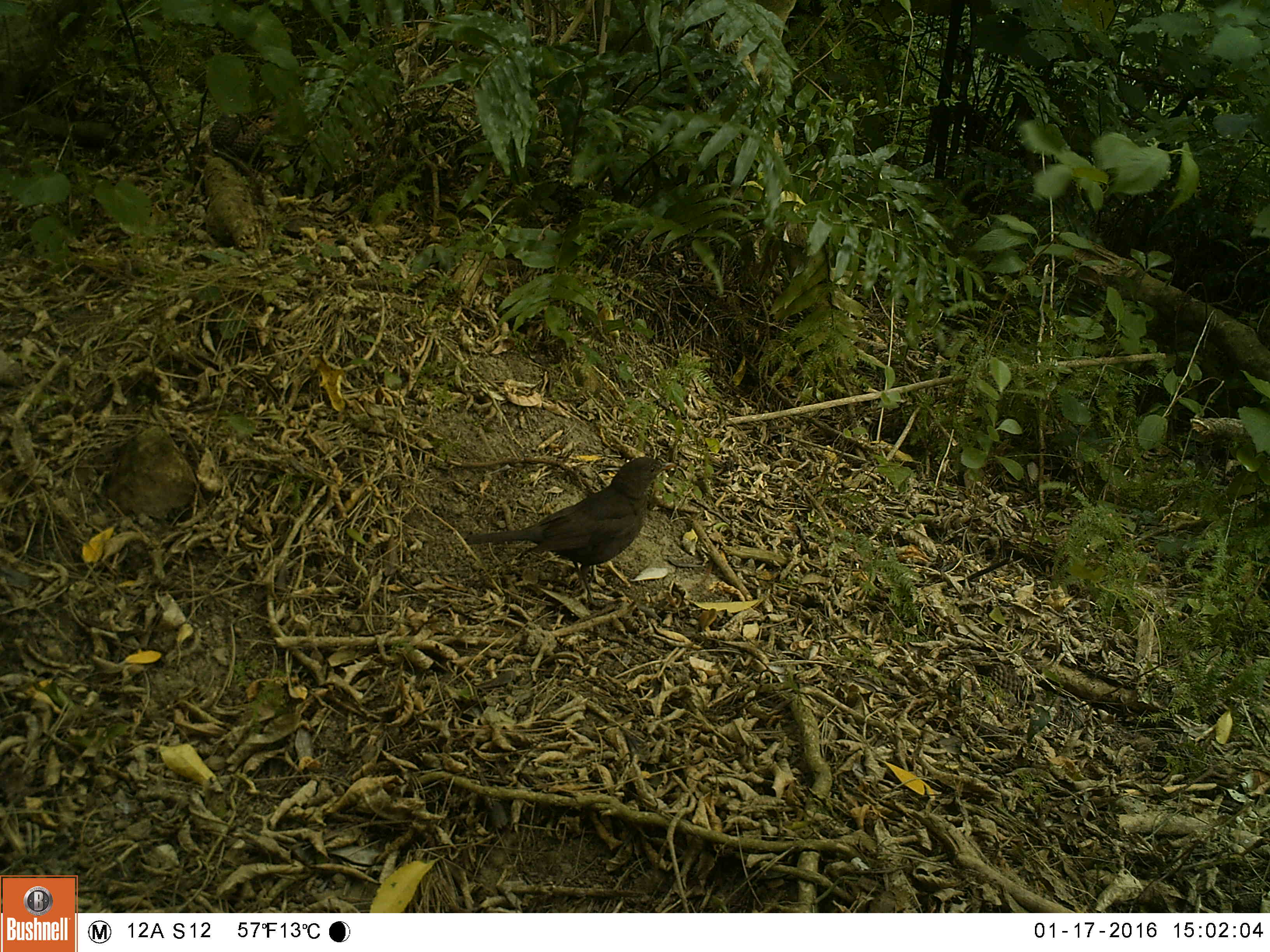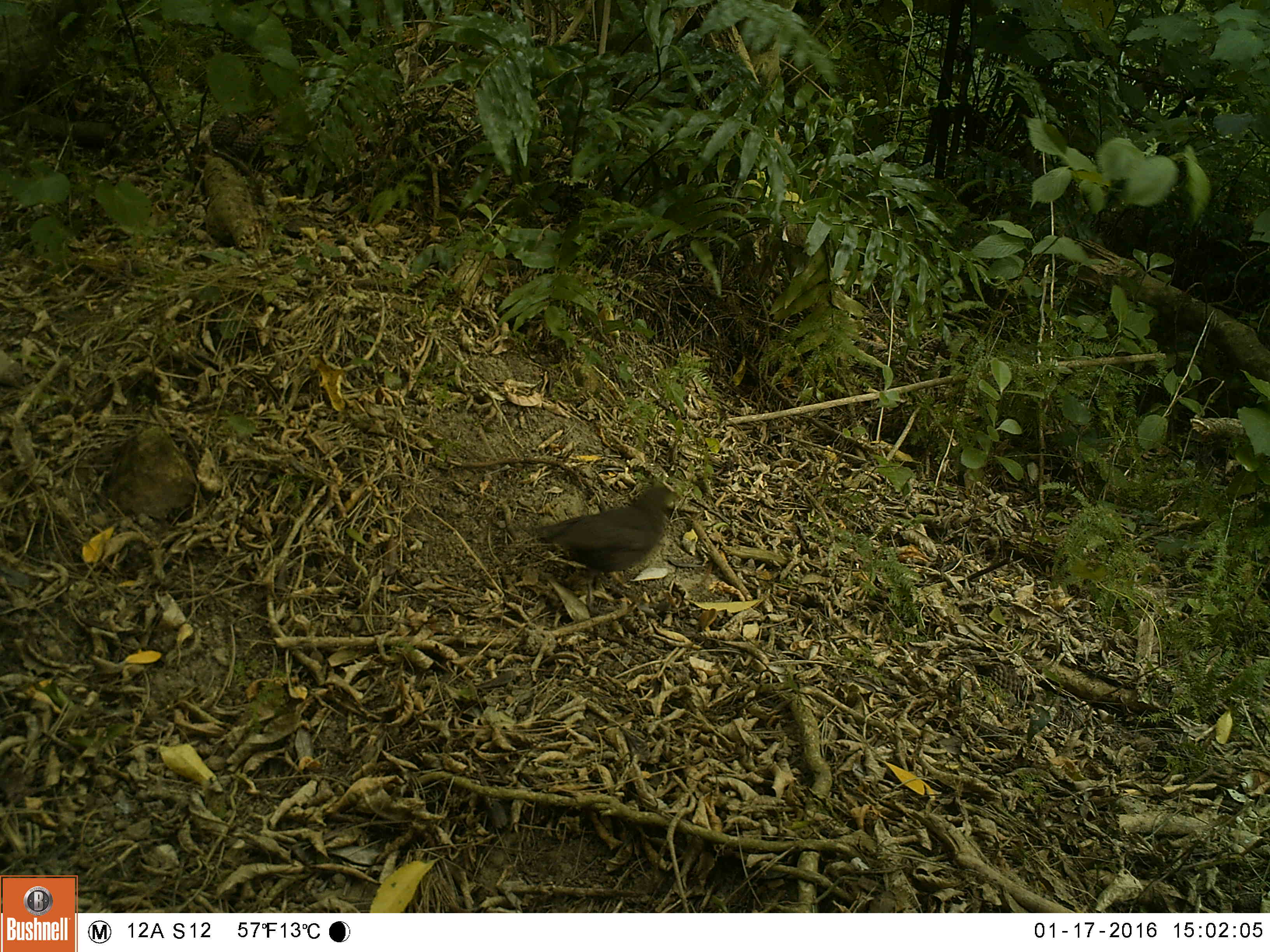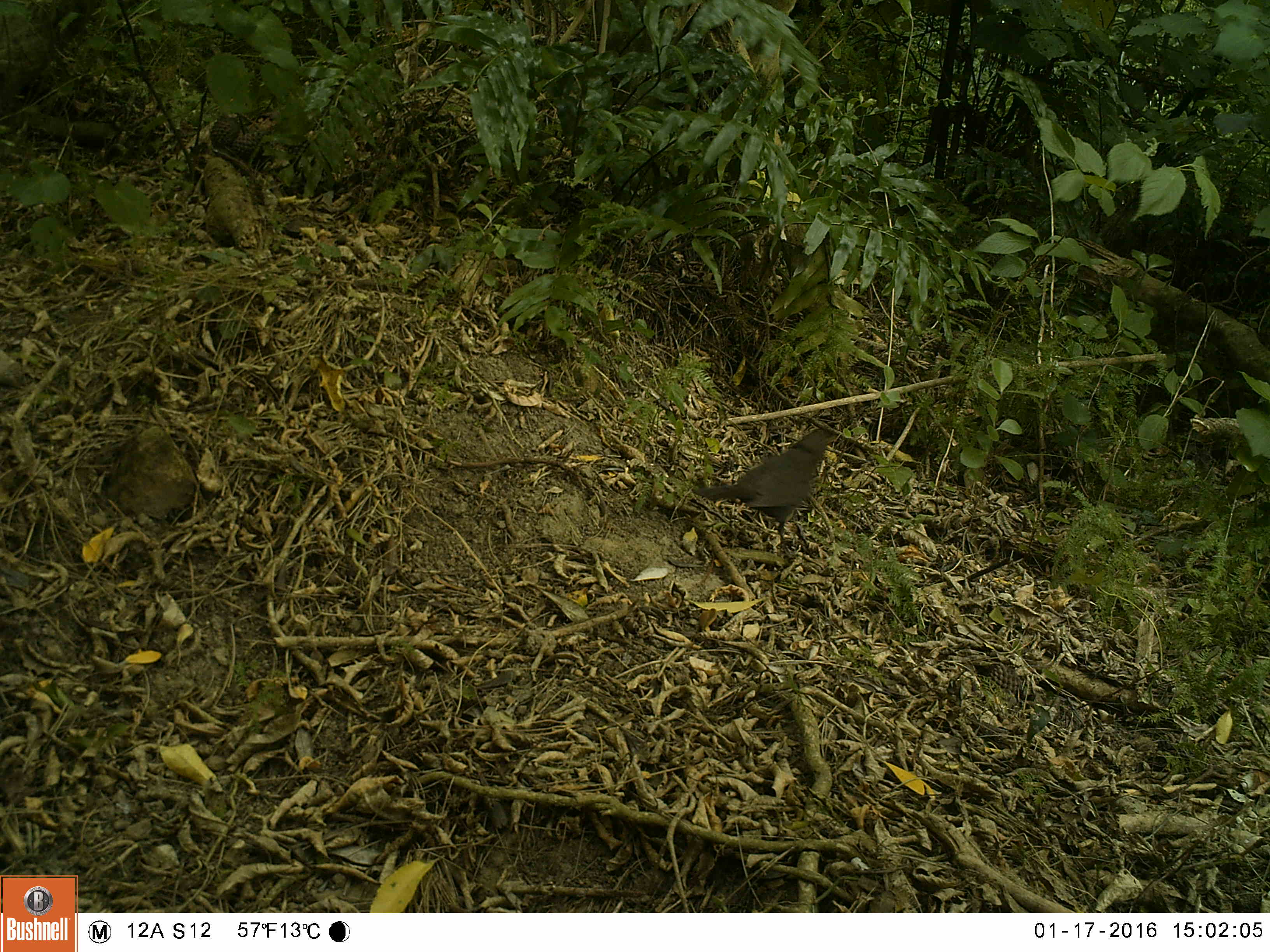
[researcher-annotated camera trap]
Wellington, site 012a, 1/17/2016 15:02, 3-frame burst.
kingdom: Animalia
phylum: Chordata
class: Aves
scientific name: Aves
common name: bird